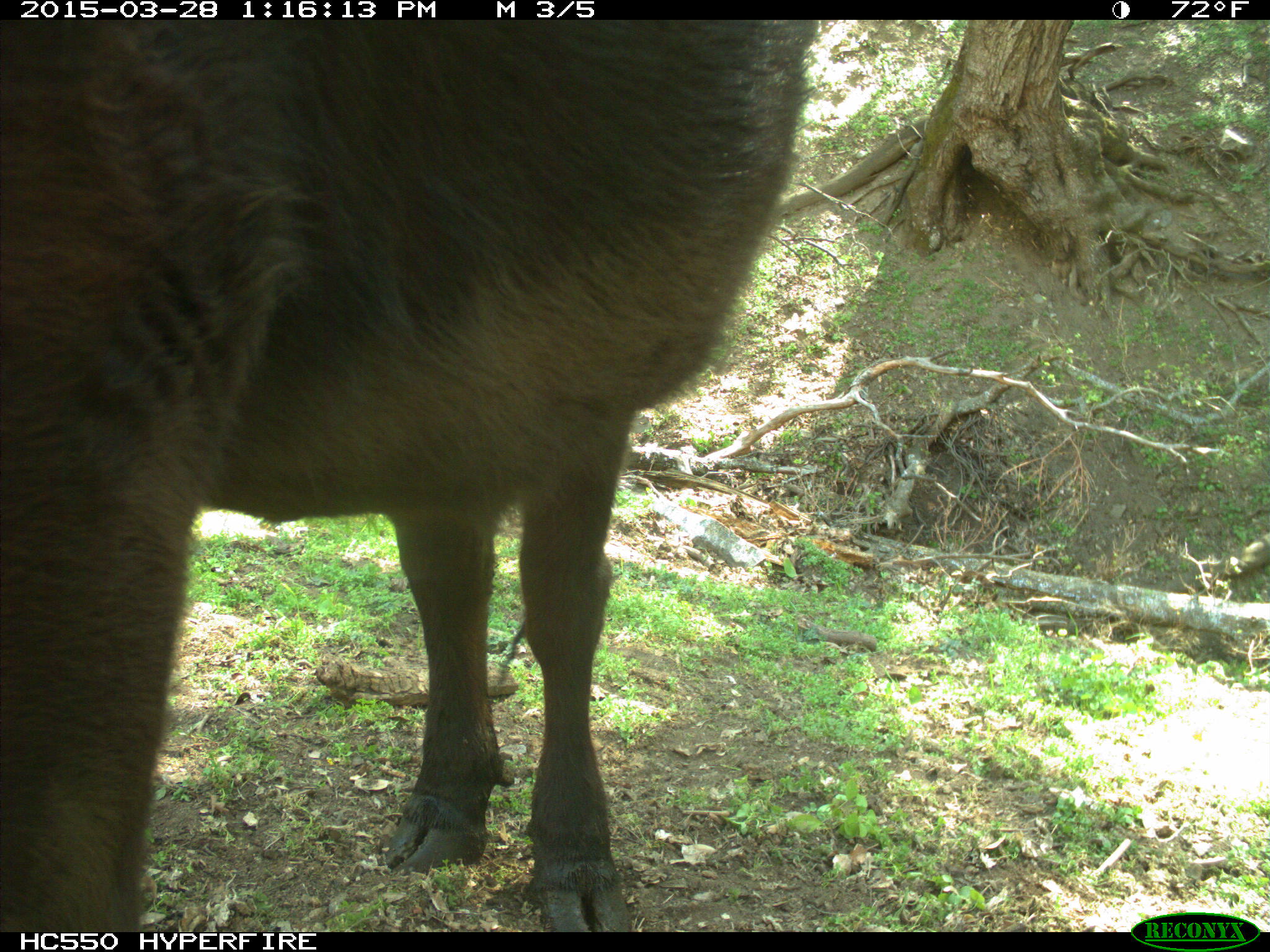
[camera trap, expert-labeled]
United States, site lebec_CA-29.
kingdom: Animalia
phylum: Chordata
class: Mammalia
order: Artiodactyla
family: Bovidae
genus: Bos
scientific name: Bos taurus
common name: domestic cow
Bos taurus (domestic cow).